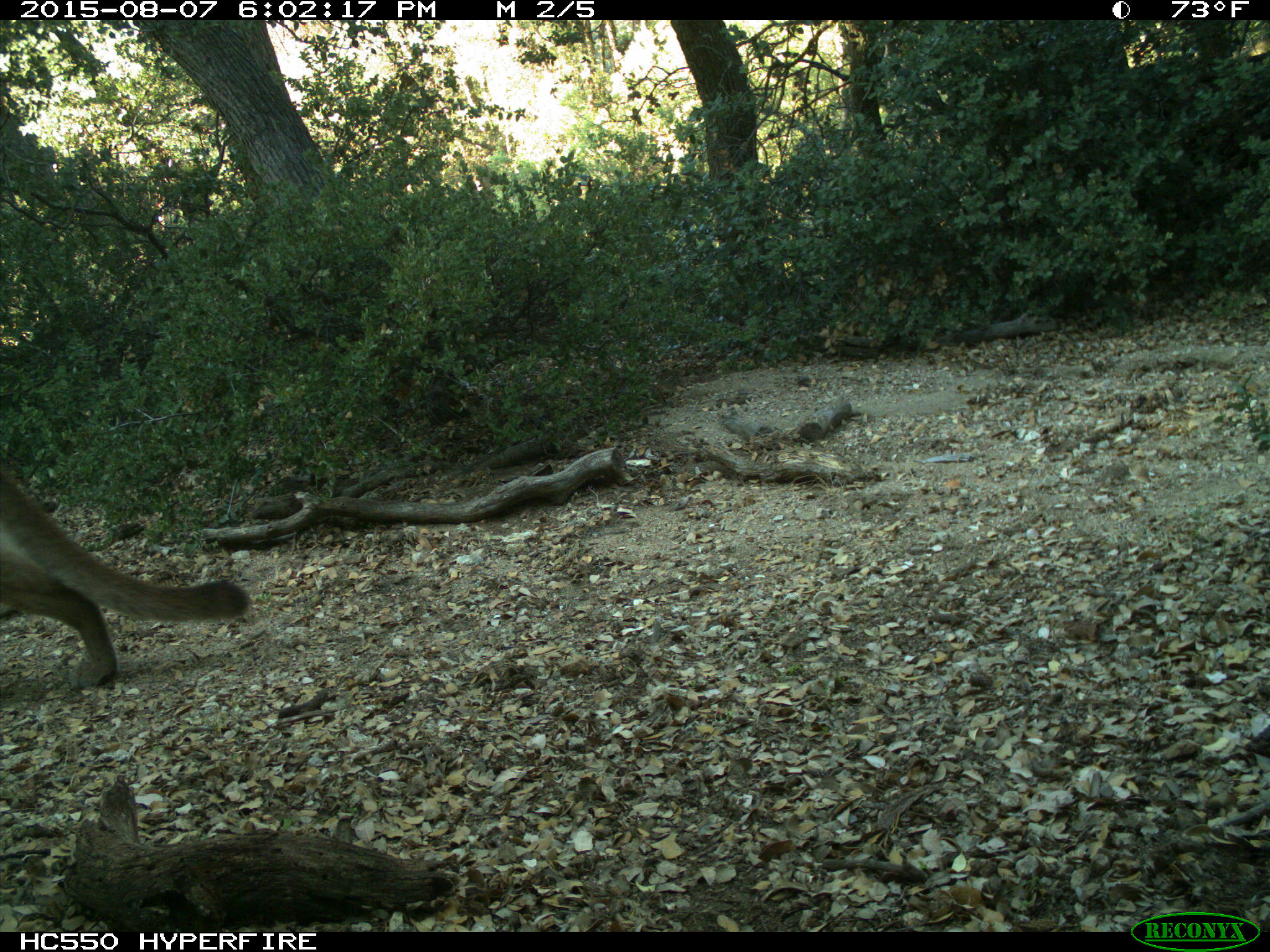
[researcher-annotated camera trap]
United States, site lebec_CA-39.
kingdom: Animalia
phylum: Chordata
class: Mammalia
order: Carnivora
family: Felidae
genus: Puma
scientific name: Puma concolor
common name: mountain lion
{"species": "Puma concolor (mountain lion)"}